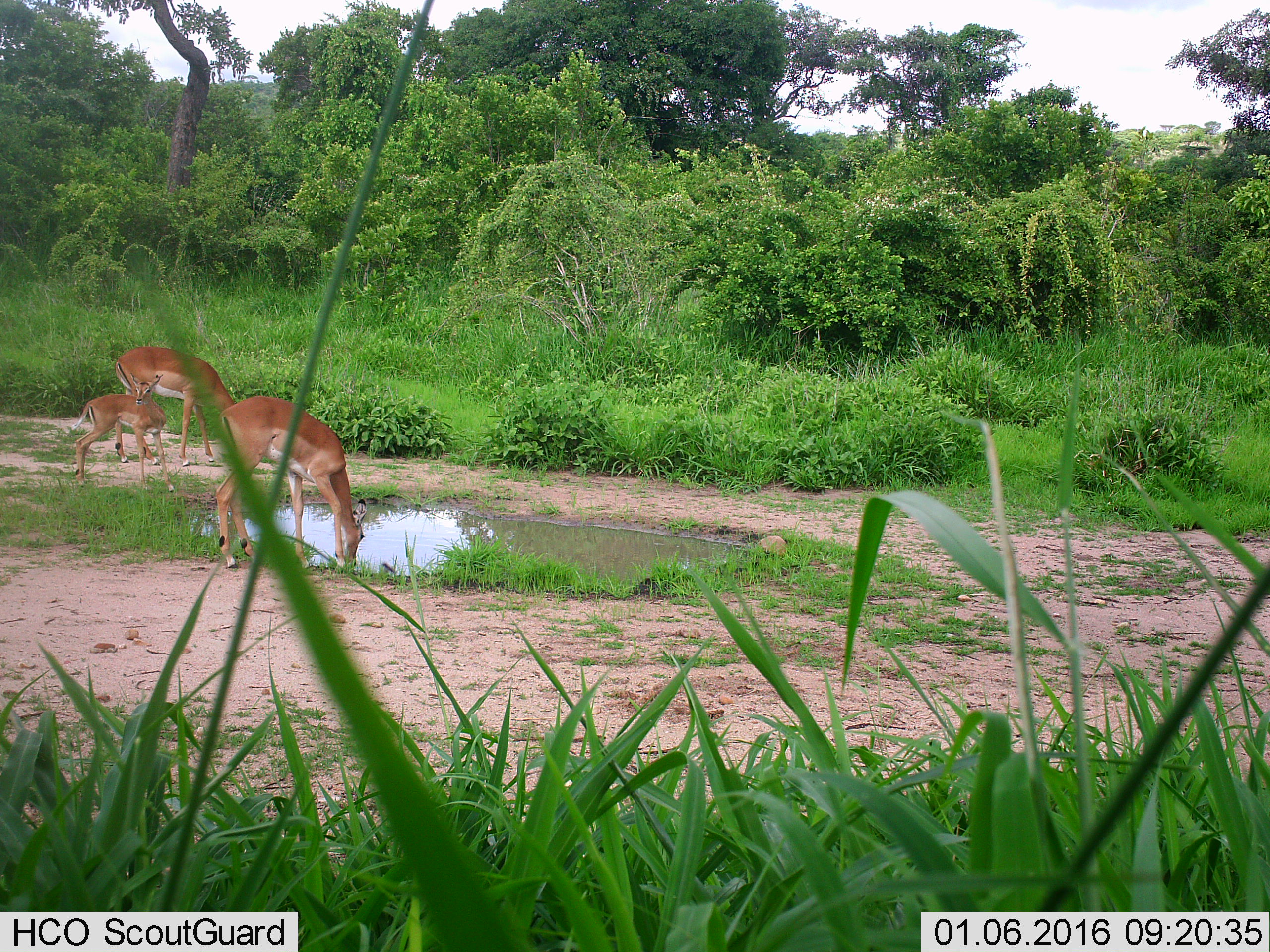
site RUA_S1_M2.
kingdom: Animalia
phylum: Chordata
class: Mammalia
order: Artiodactyla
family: Bovidae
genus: Aepyceros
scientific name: Aepyceros melampus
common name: impala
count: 3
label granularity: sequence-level